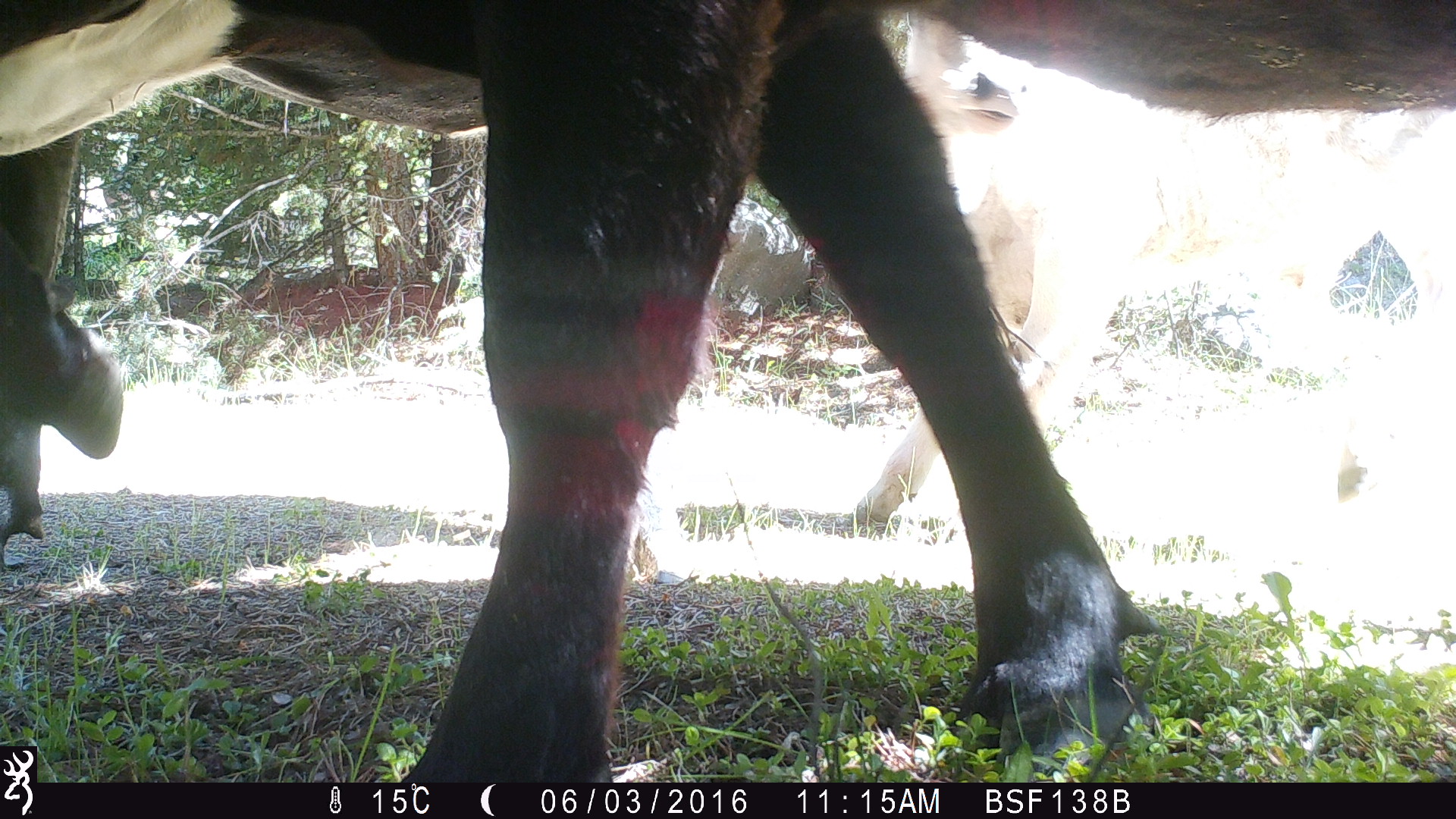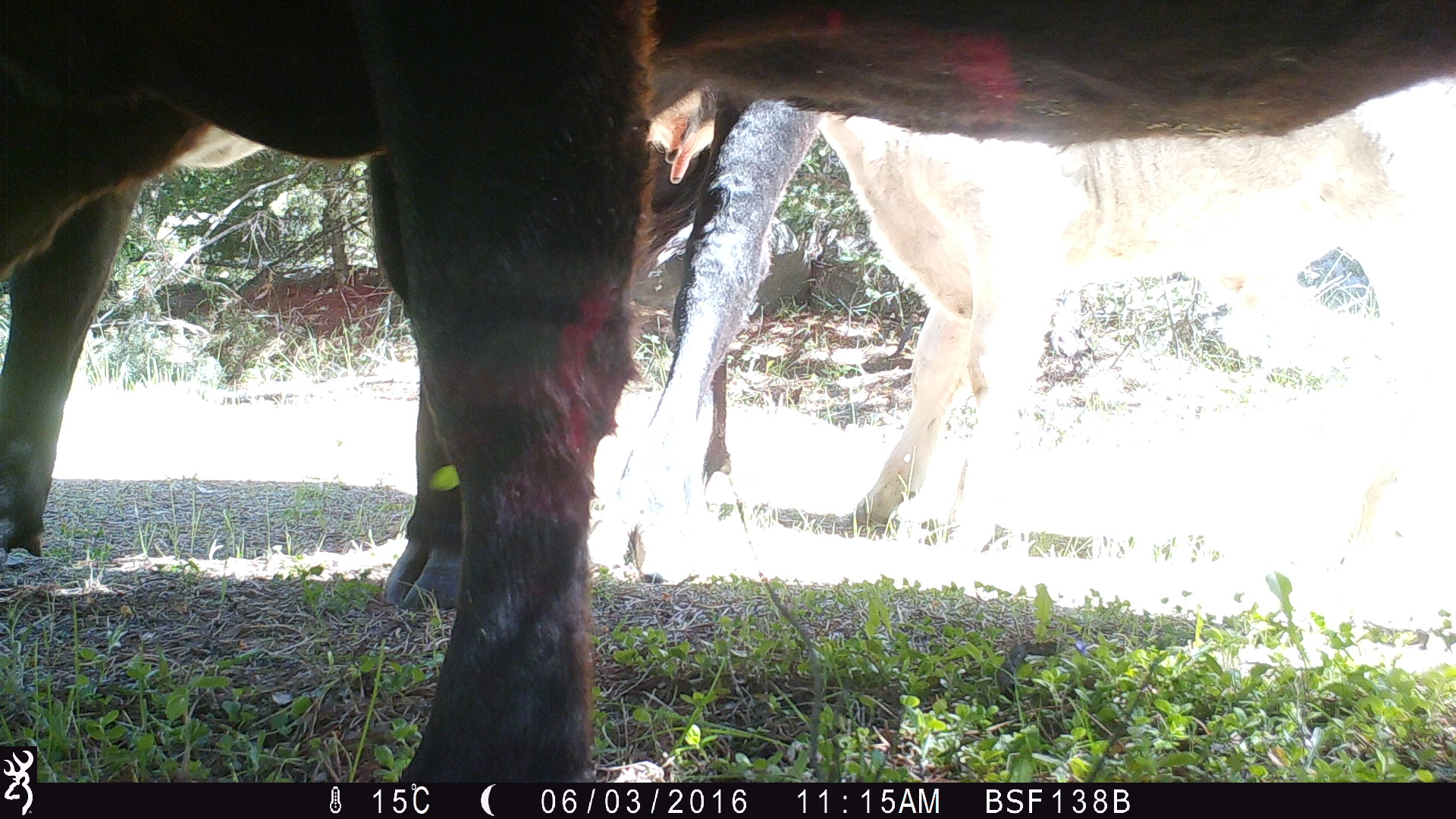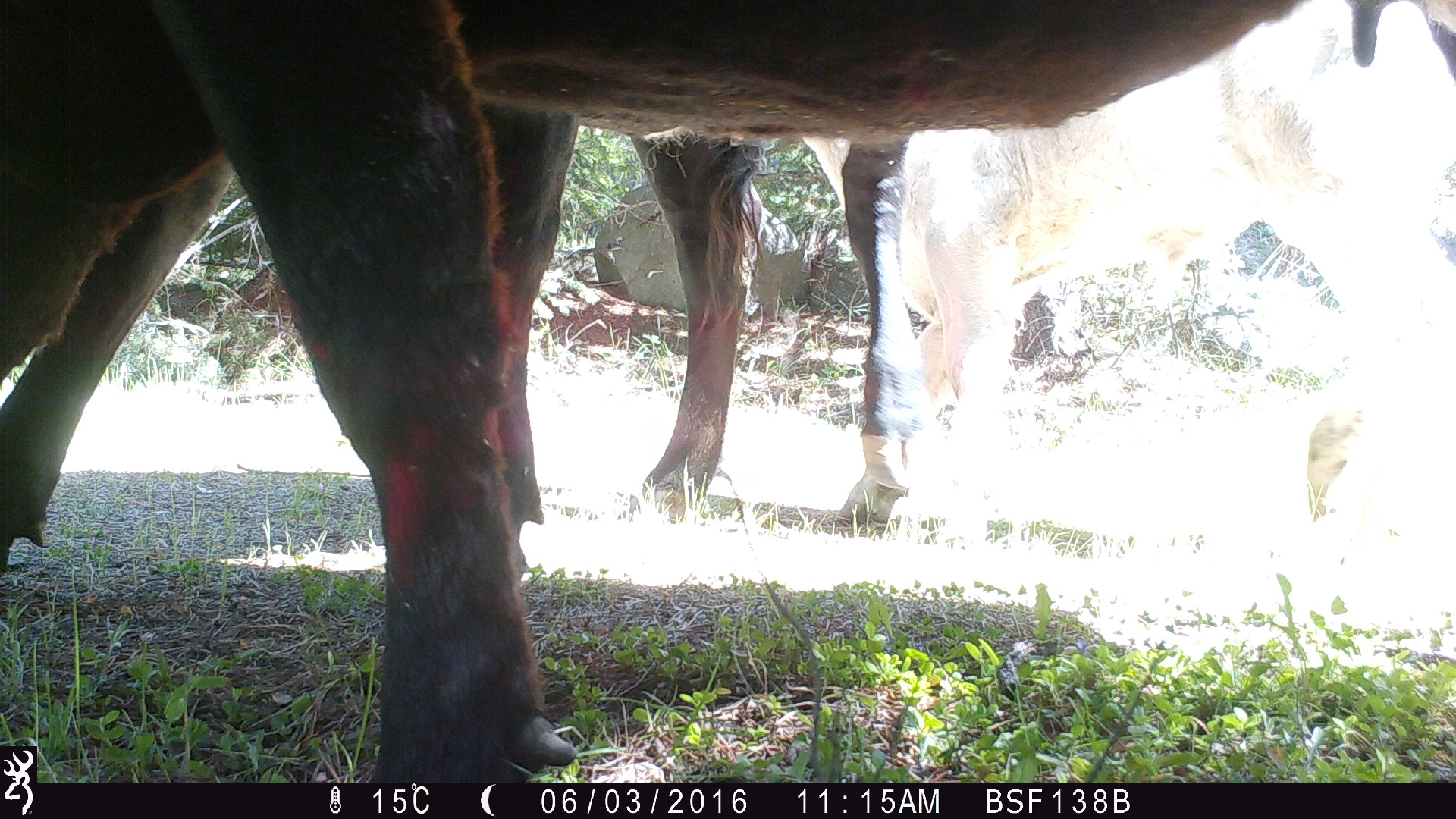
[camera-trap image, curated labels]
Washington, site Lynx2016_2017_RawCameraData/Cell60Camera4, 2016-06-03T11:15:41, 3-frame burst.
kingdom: Animalia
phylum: Chordata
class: Mammalia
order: Artiodactyla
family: Bovidae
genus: Bos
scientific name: Bos taurus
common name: domestic cattle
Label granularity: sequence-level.